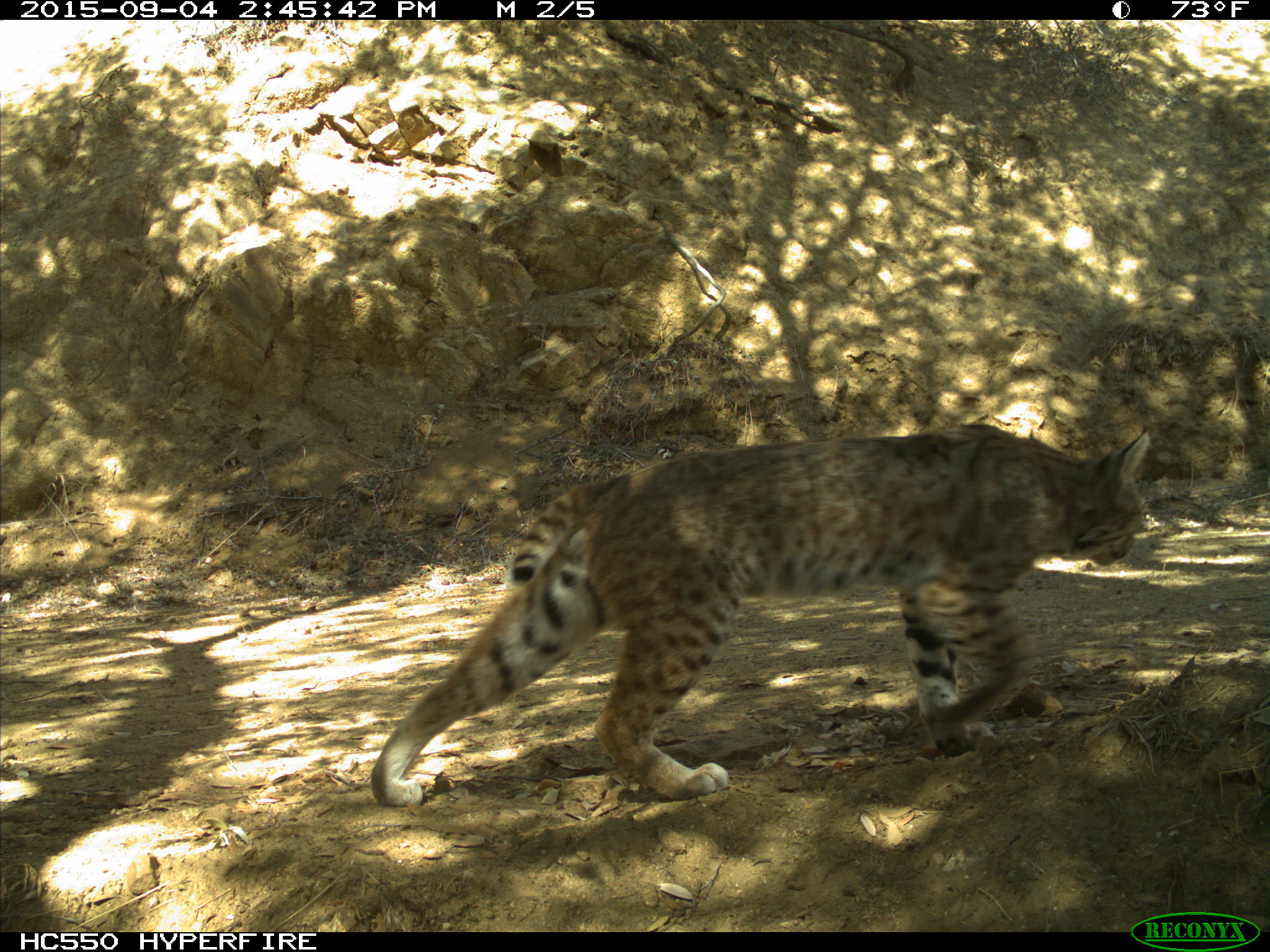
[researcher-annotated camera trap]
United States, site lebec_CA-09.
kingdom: Animalia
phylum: Chordata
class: Mammalia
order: Carnivora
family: Felidae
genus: Lynx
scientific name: Lynx rufus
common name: bobcat